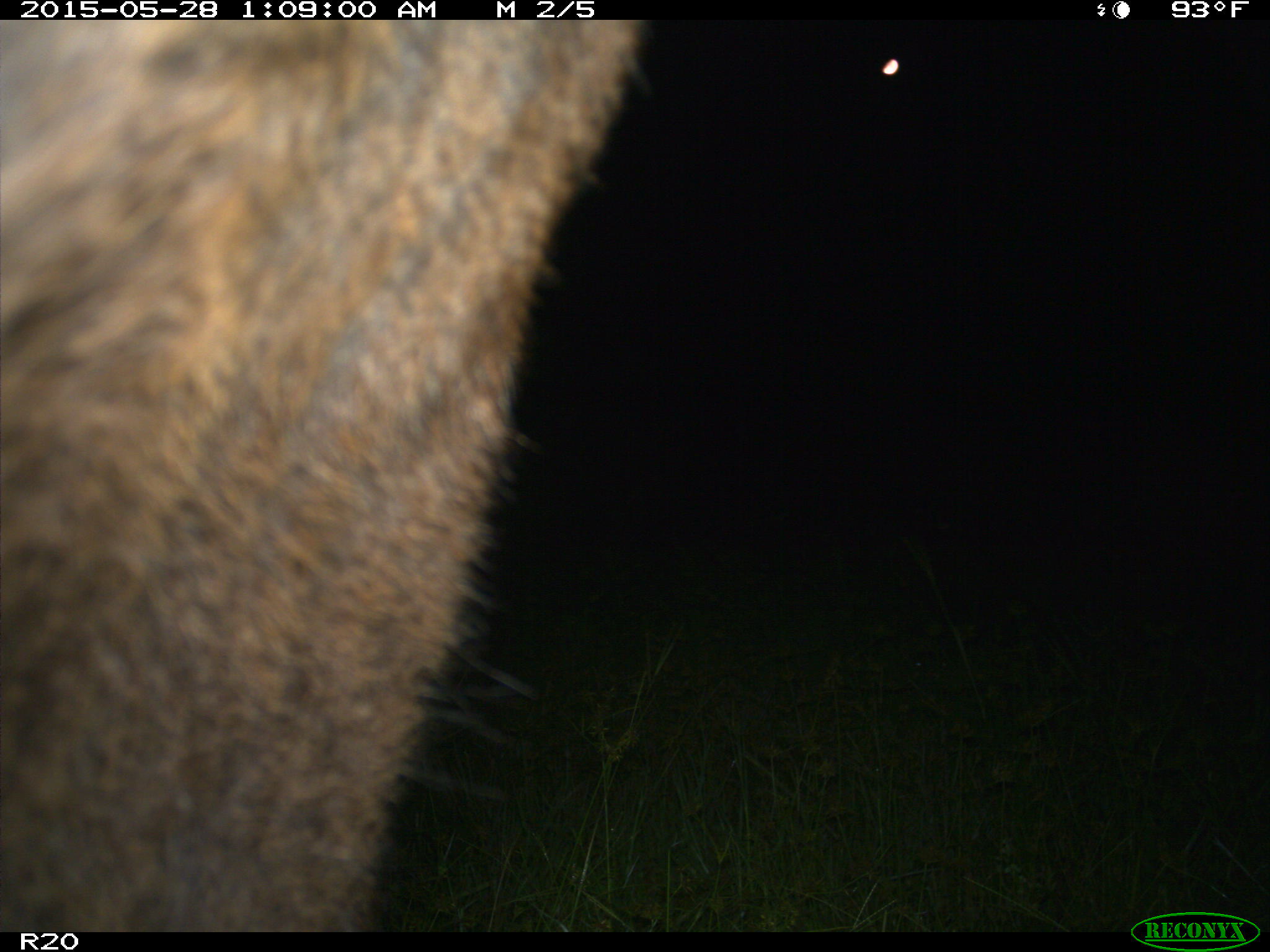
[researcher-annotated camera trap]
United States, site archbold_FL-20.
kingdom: Animalia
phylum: Chordata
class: Mammalia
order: Artiodactyla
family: Bovidae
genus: Bos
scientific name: Bos taurus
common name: domestic cow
Bos taurus (domestic cow).